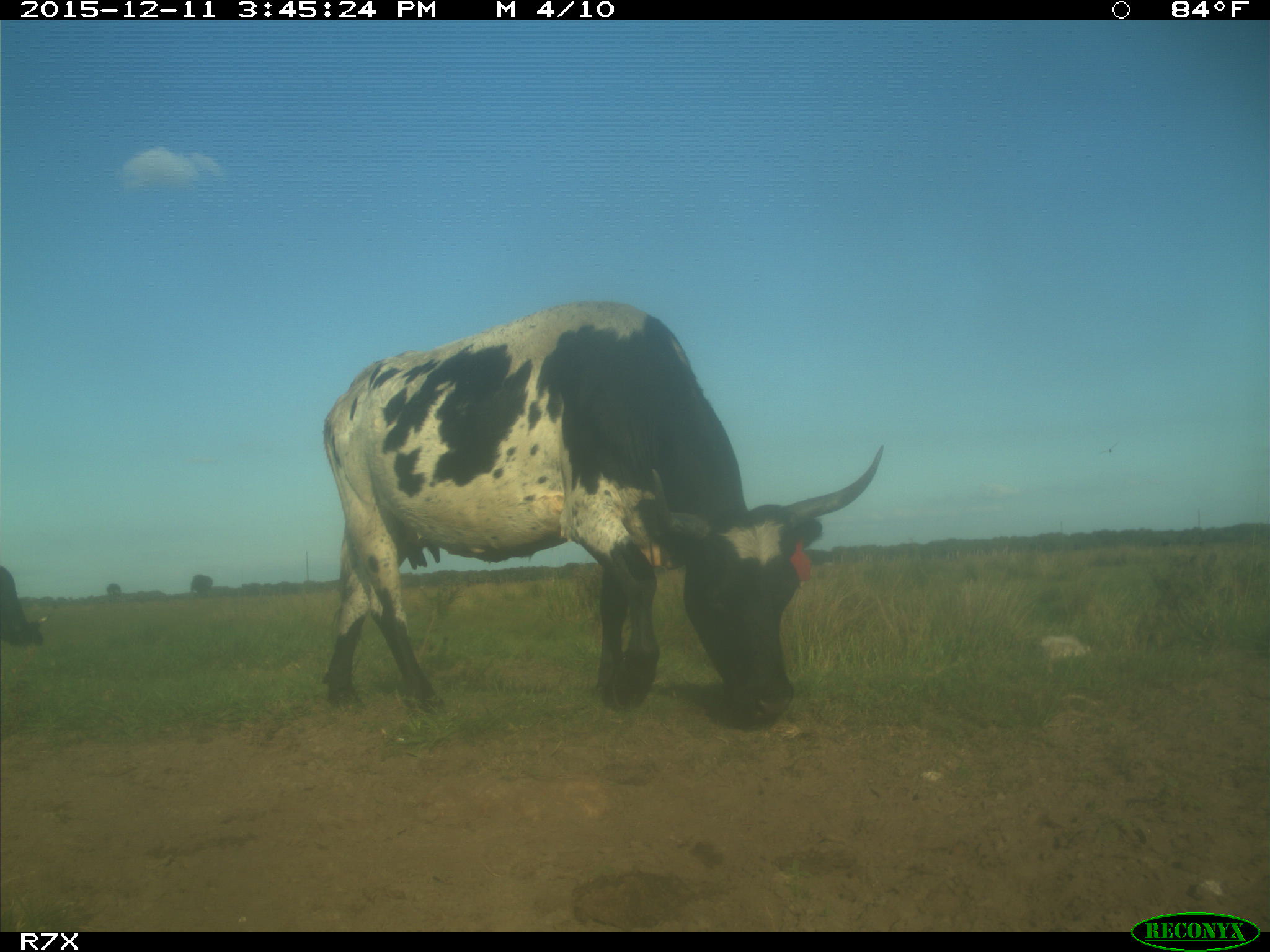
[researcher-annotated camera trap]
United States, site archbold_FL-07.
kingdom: Animalia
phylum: Chordata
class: Mammalia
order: Artiodactyla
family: Bovidae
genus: Bos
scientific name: Bos taurus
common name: domestic cow